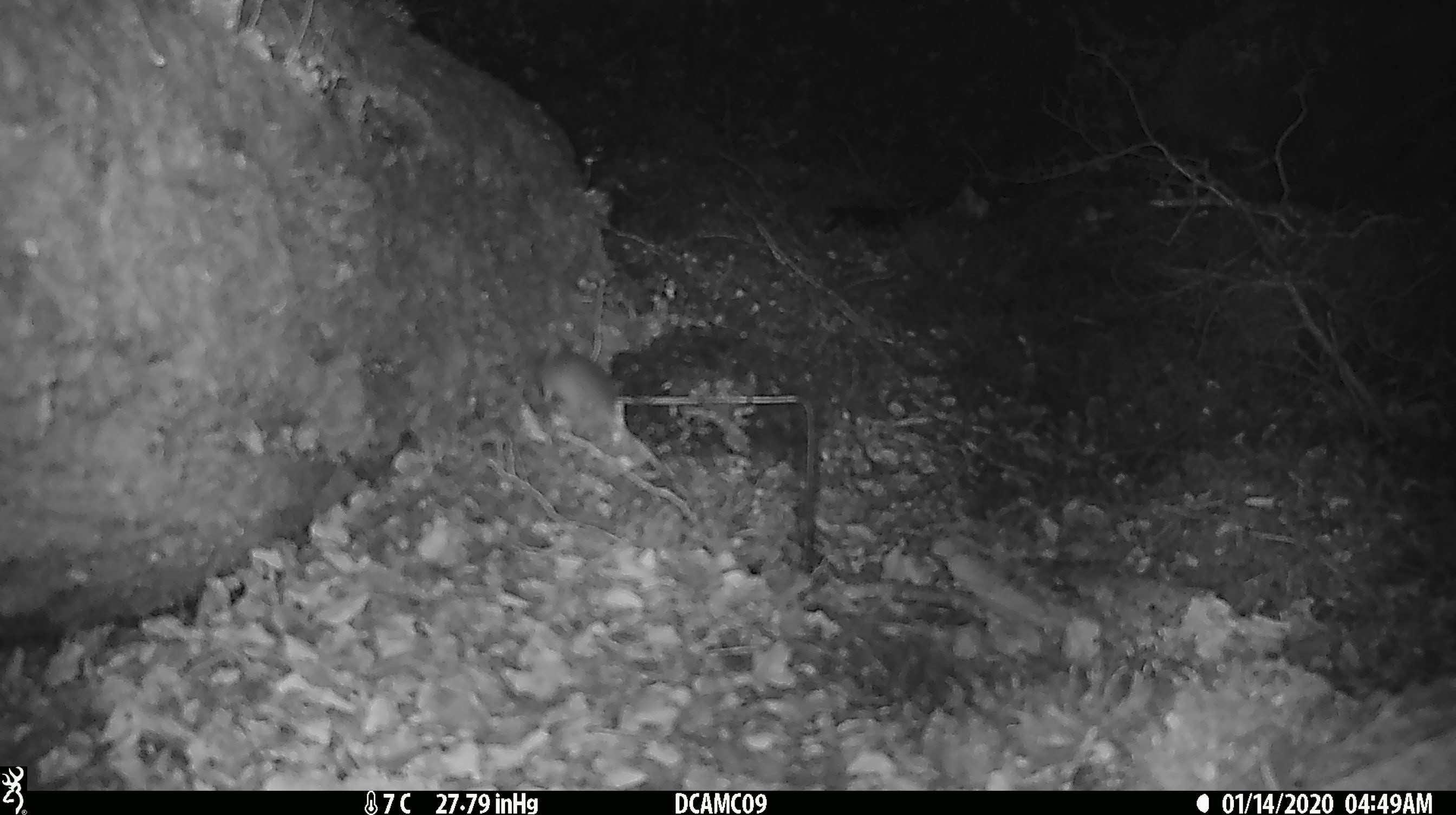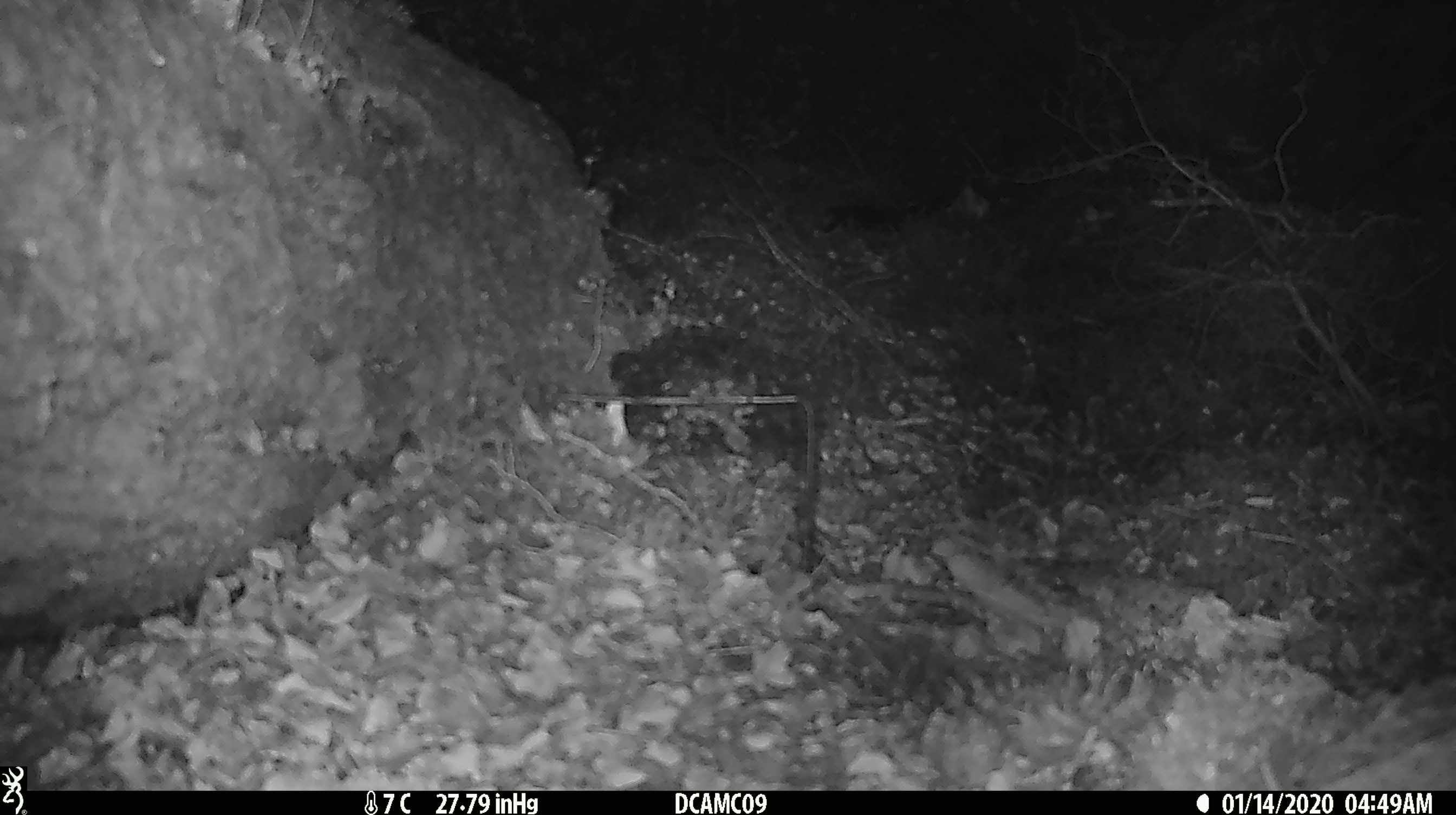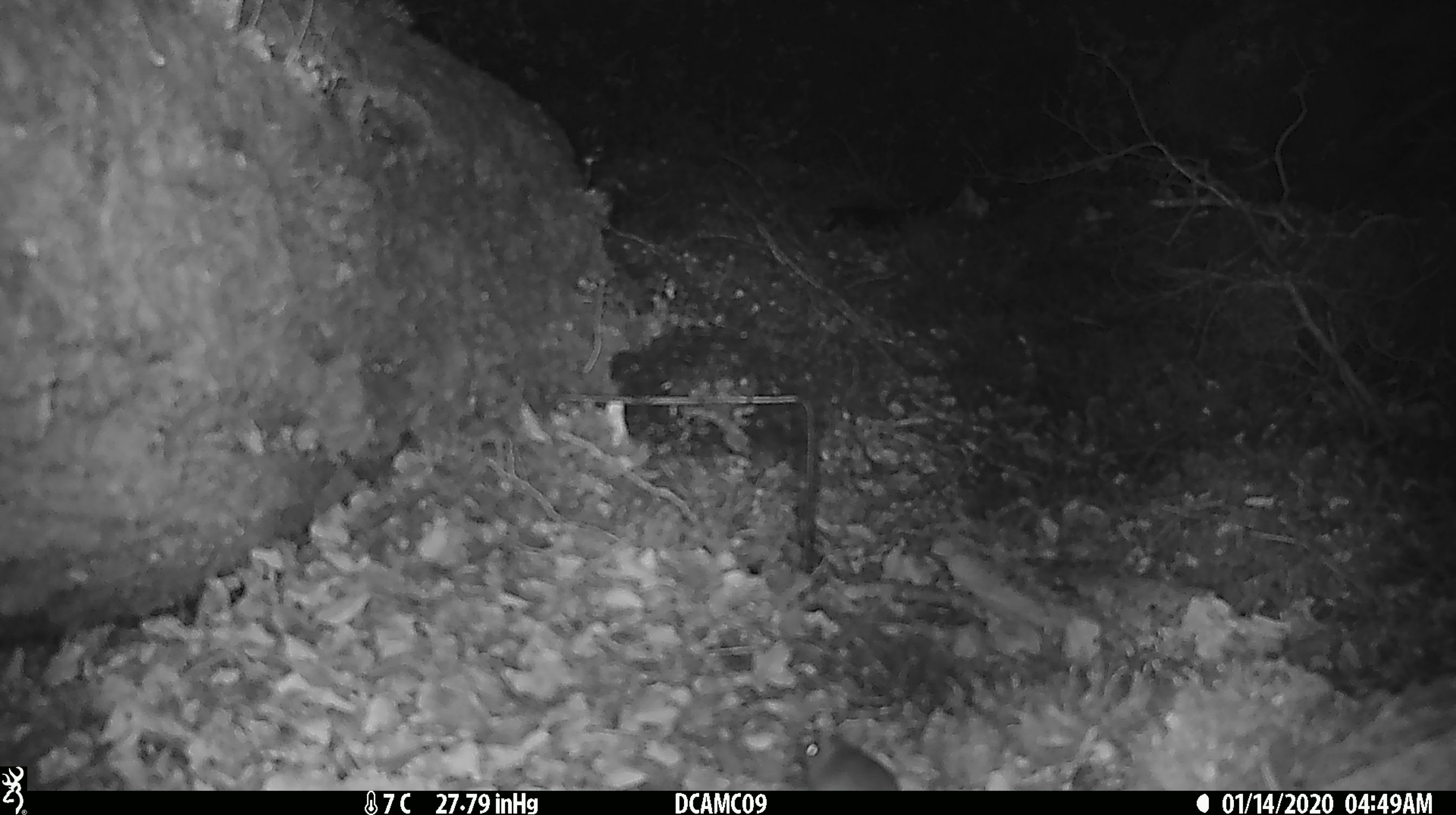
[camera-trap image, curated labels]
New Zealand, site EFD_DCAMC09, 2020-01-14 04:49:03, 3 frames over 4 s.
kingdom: Animalia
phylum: Chordata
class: Mammalia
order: Rodentia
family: Muridae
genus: Mus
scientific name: Mus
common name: mouse